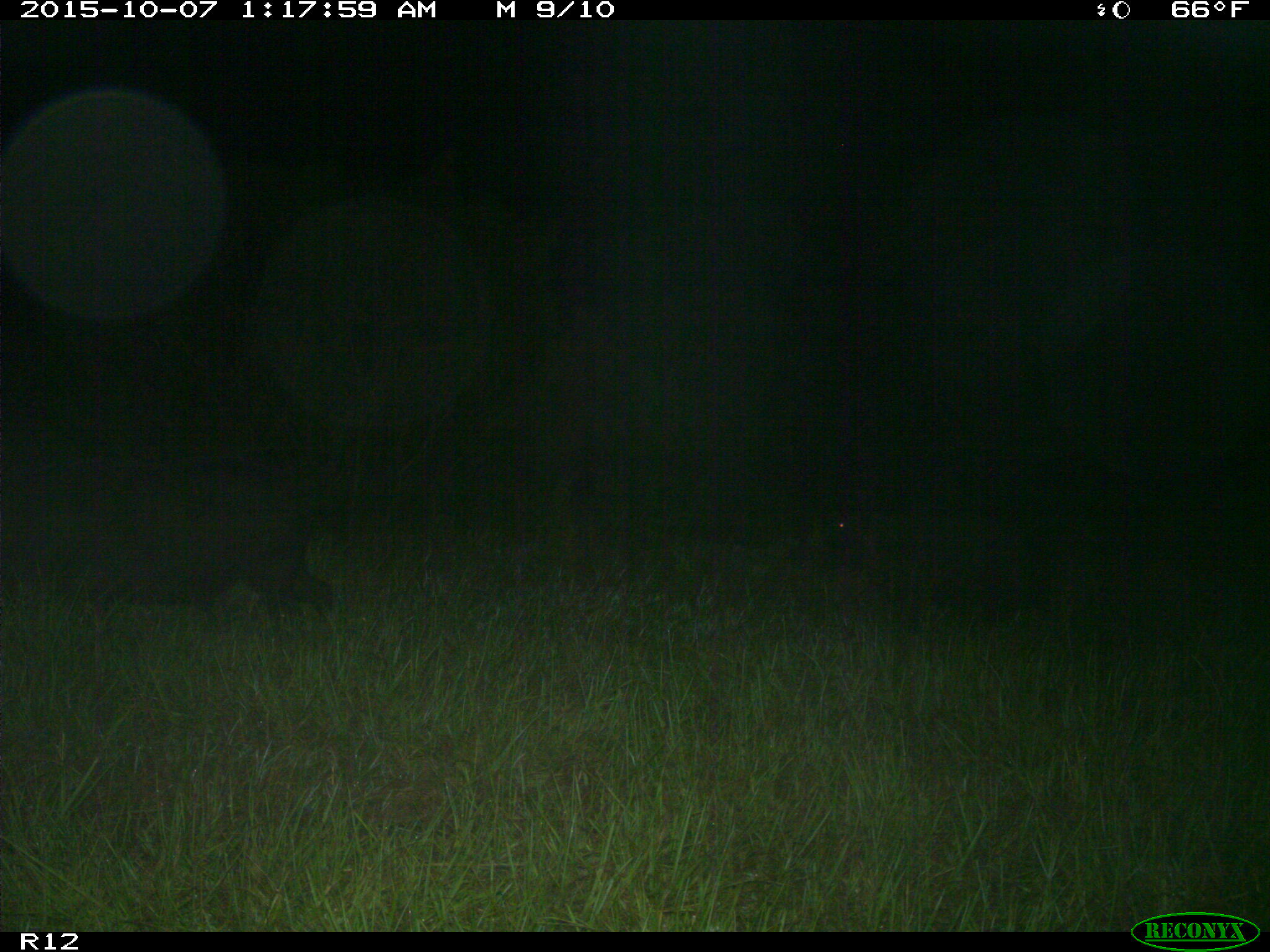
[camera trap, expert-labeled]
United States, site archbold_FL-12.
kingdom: Animalia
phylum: Chordata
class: Mammalia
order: Artiodactyla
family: Suidae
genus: Sus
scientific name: Sus scrofa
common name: wild boar